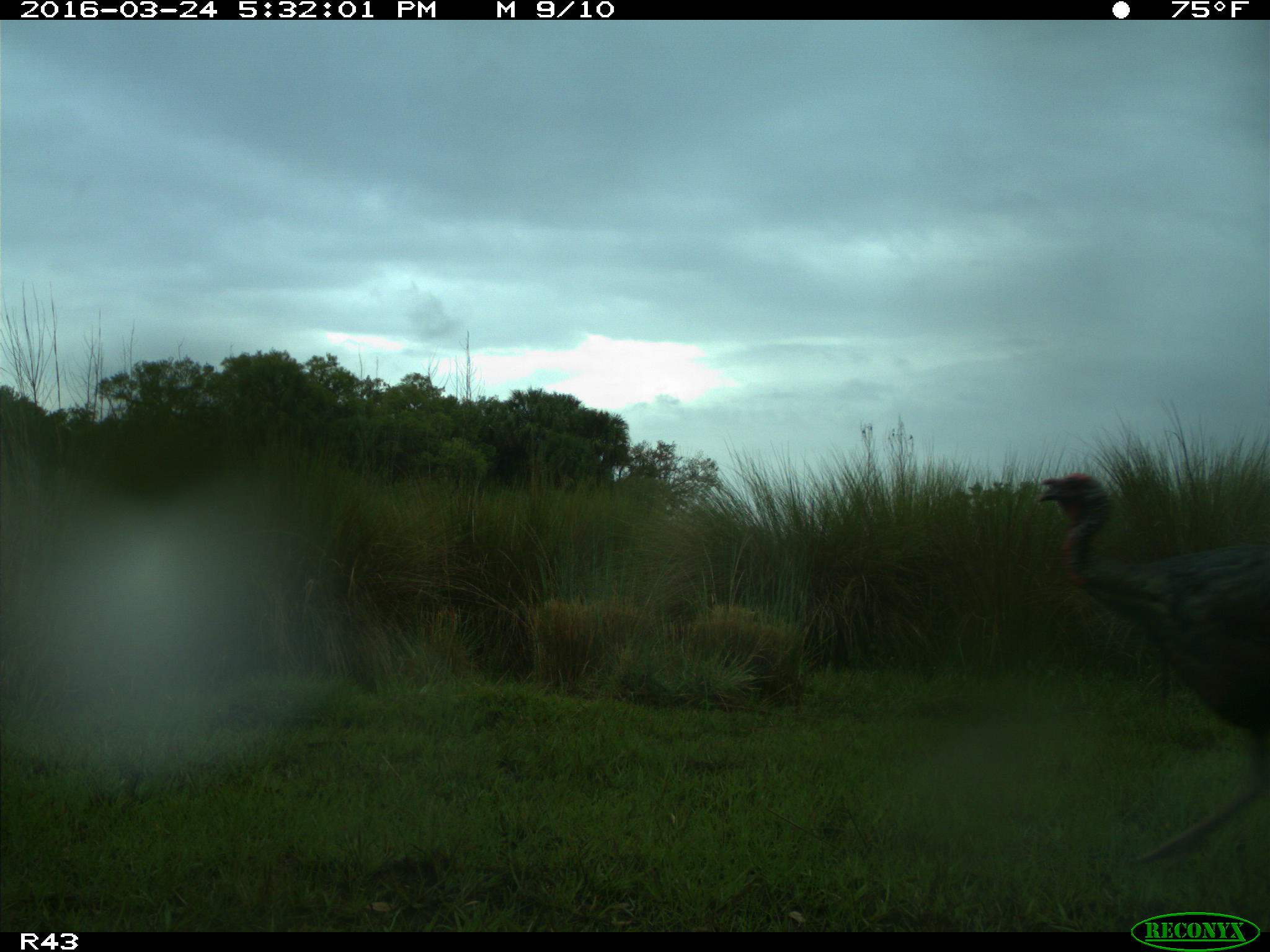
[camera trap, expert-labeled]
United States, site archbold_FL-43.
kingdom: Animalia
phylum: Chordata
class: Aves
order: Galliformes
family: Phasianidae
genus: Meleagris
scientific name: Meleagris gallopavo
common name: wild turkey